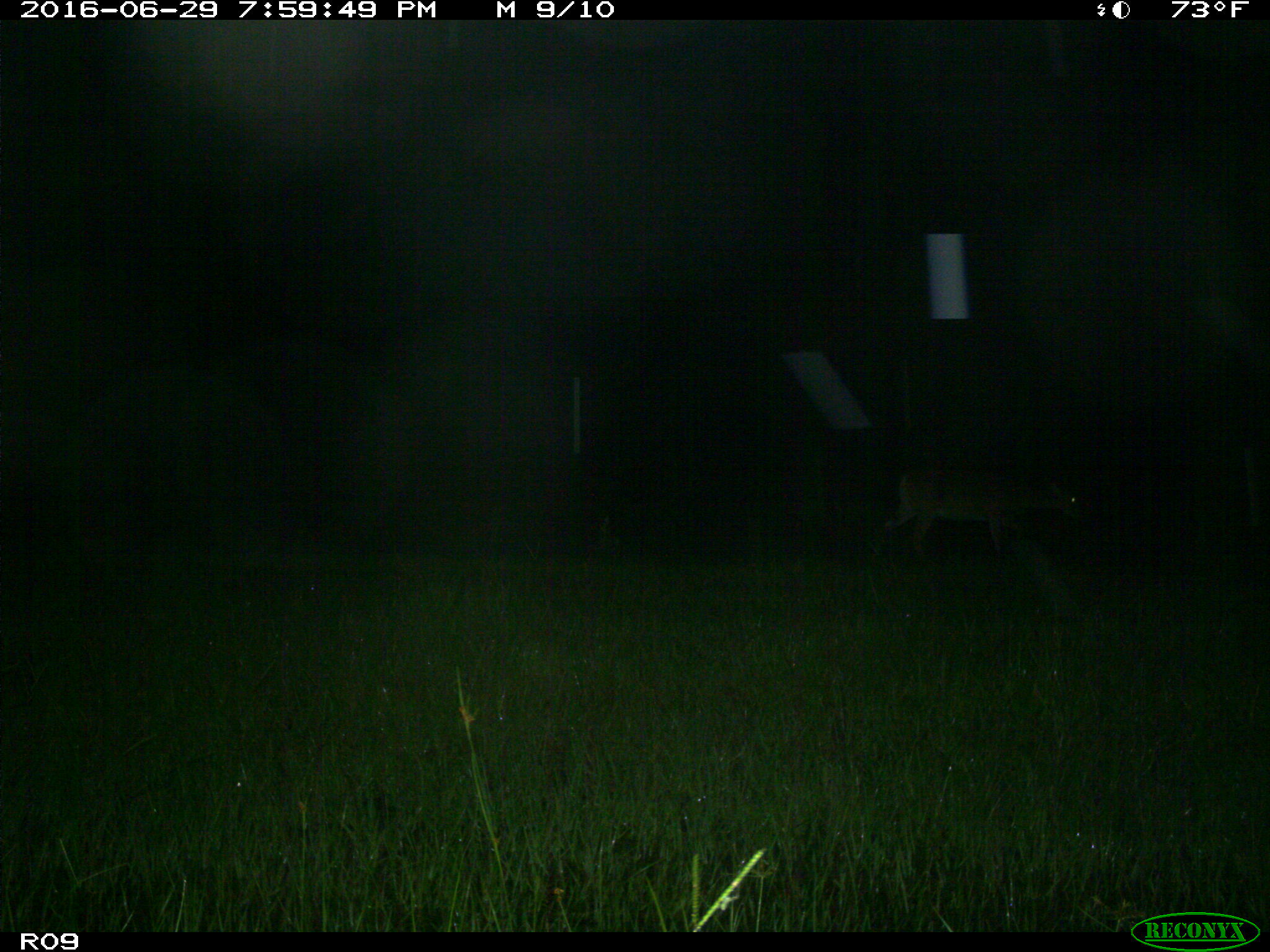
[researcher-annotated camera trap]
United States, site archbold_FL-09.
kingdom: Animalia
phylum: Chordata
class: Mammalia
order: Artiodactyla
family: Cervidae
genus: Odocoileus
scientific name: Odocoileus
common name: deer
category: unidentified deer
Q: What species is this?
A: Unidentified deer (deer) (Odocoileus).